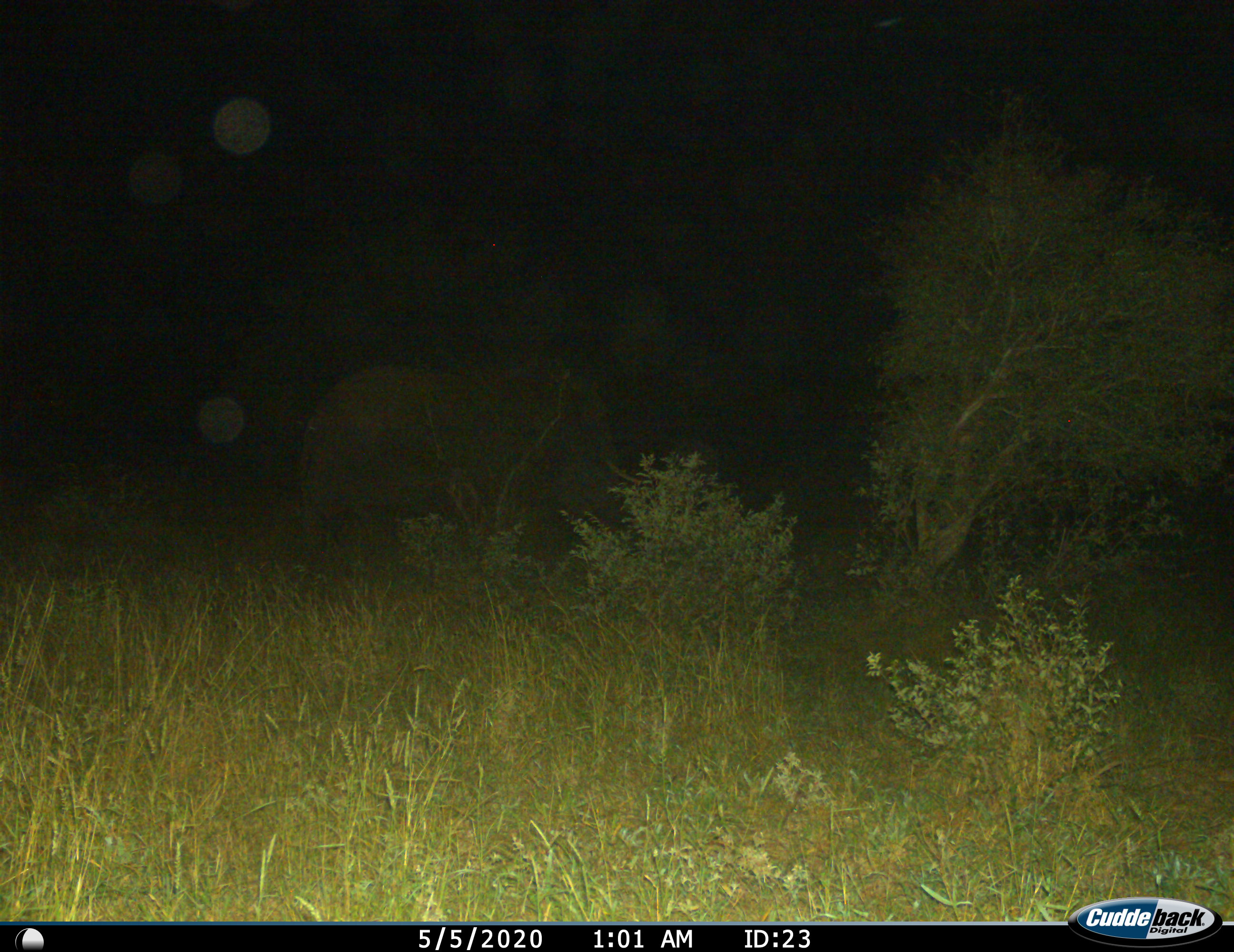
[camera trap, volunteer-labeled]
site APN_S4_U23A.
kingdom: Animalia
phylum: Chordata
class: Mammalia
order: Proboscidea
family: Elephantidae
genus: Loxodonta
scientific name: Loxodonta africana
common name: african bush elephant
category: elephant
Elephant (african bush elephant) (Loxodonta africana), count 1. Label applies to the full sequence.